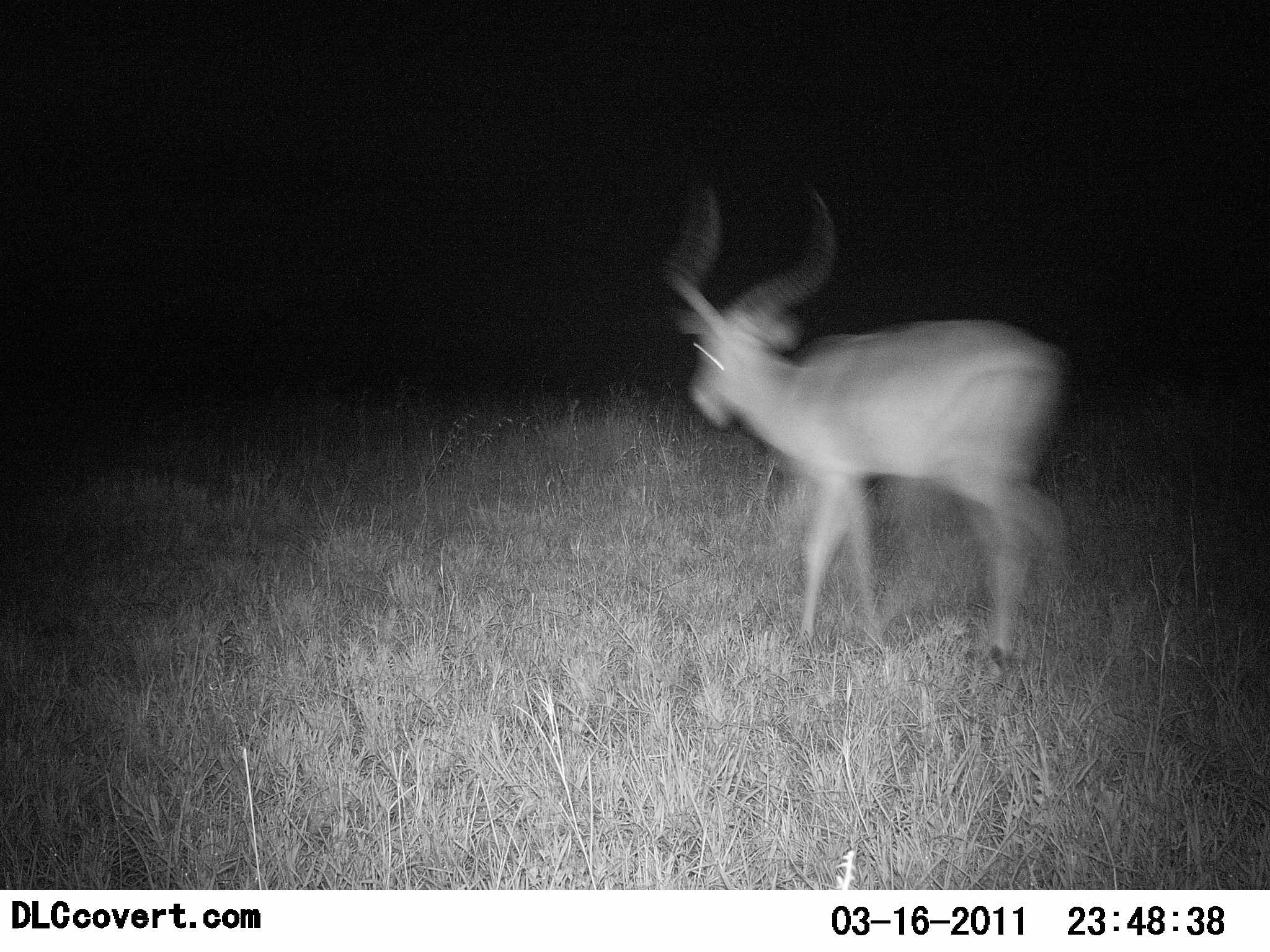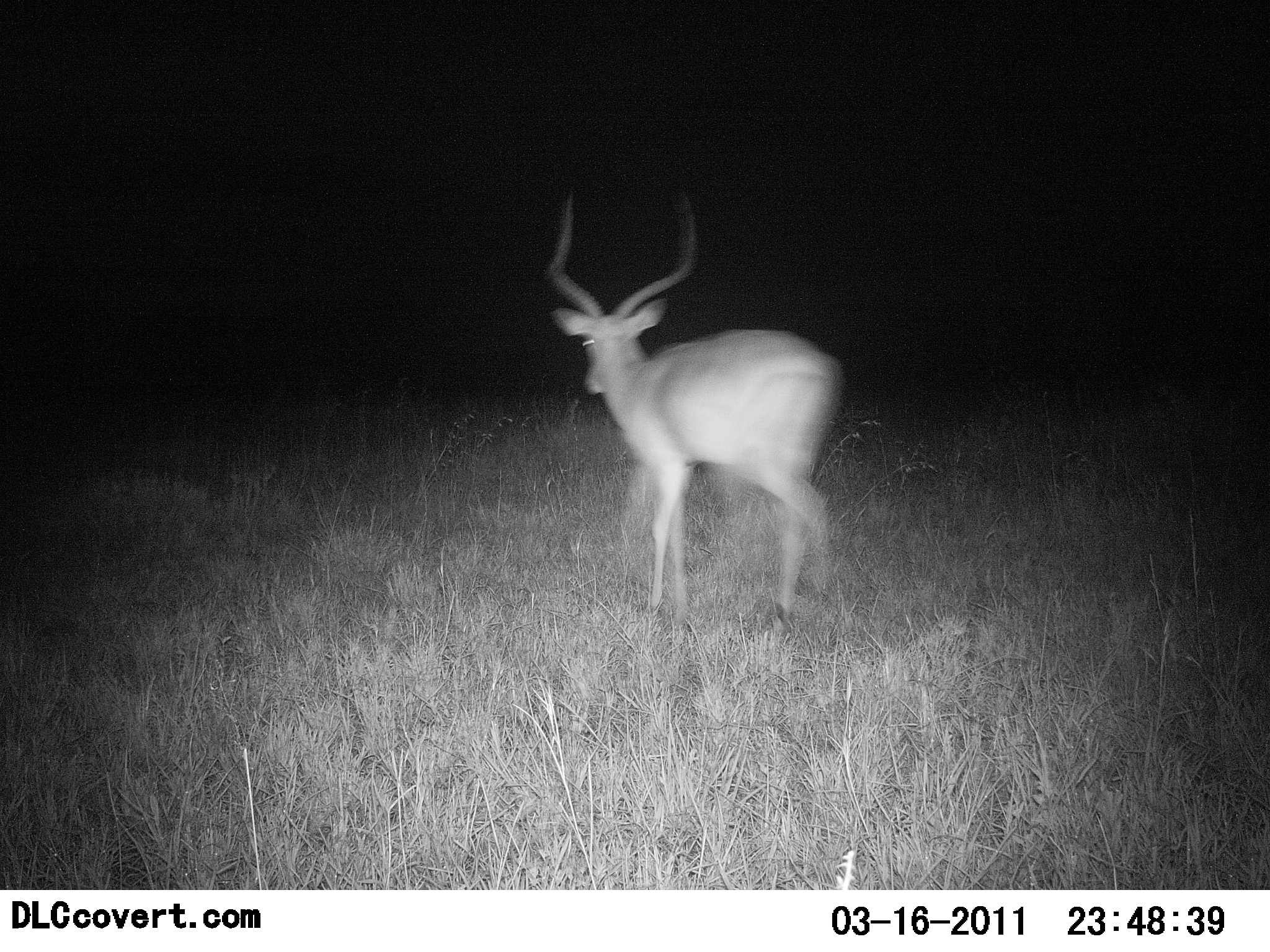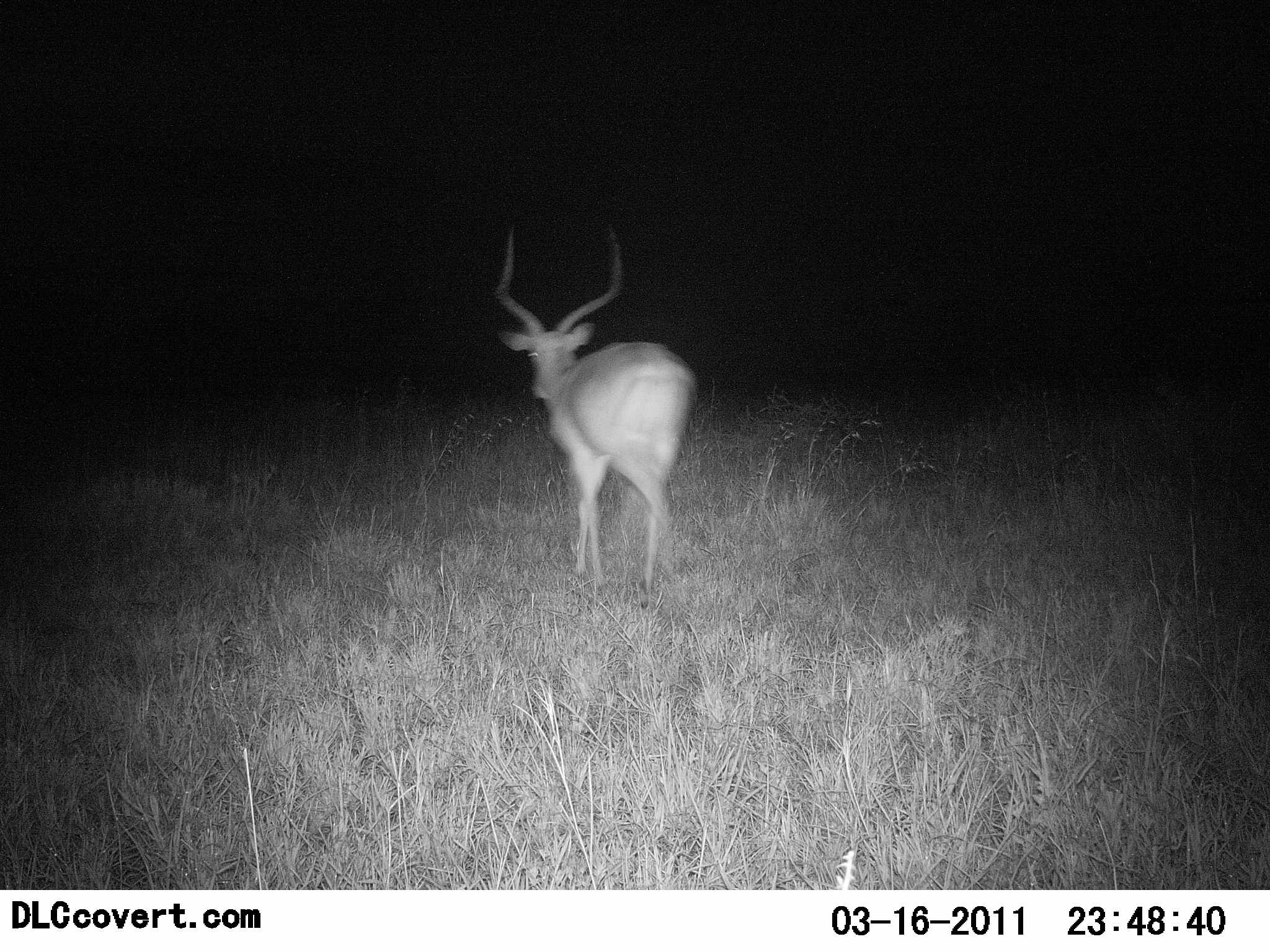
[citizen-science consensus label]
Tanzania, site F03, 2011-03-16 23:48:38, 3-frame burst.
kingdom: Animalia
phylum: Chordata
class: Mammalia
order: Artiodactyla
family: Bovidae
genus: Aepyceros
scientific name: Aepyceros melampus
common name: impala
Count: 1.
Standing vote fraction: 0%.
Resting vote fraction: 0%.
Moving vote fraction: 100%.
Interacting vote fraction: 0%.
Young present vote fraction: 0%.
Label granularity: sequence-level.